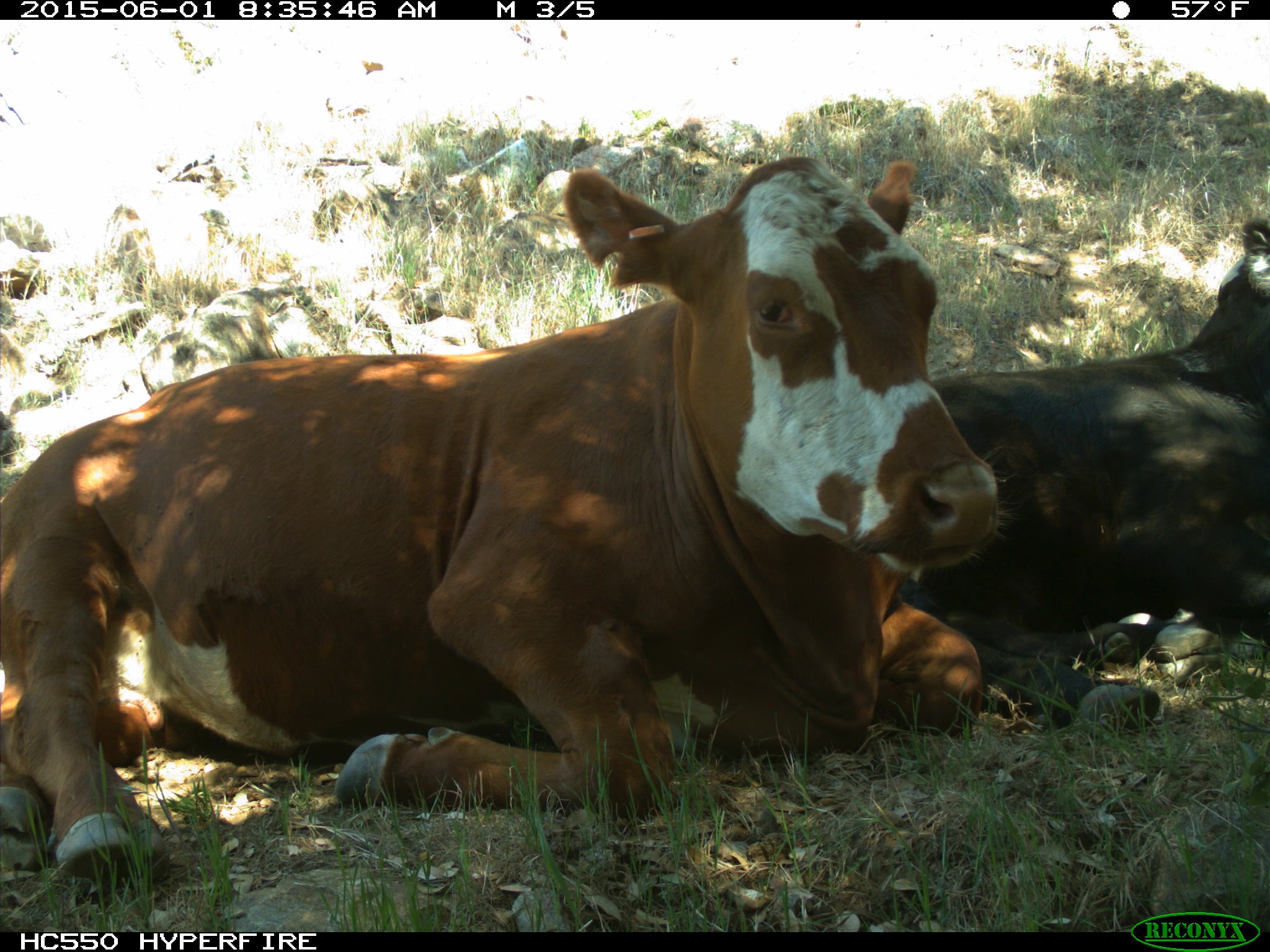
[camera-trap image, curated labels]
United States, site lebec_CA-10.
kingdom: Animalia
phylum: Chordata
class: Mammalia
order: Artiodactyla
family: Bovidae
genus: Bos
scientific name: Bos taurus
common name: domestic cow